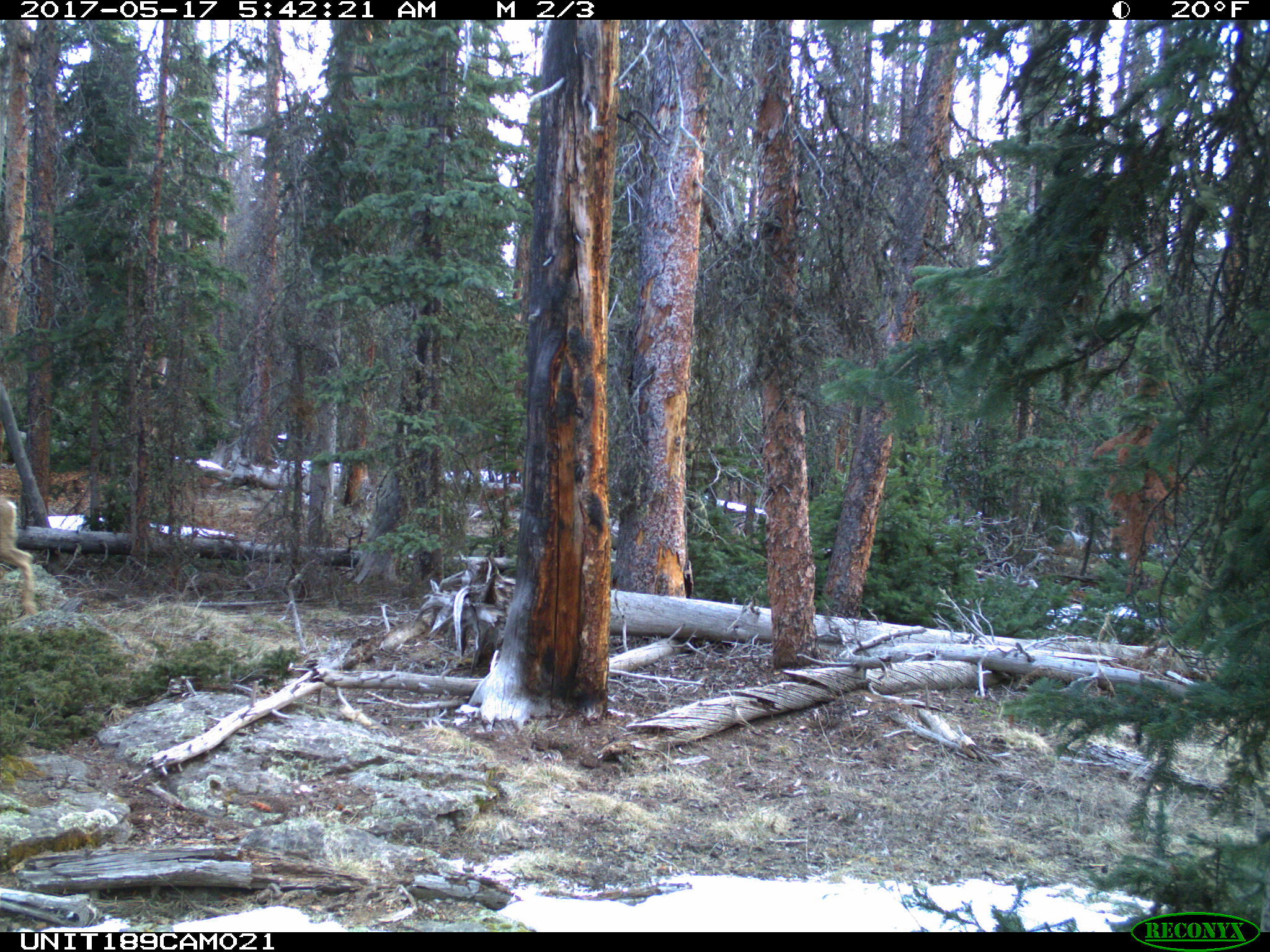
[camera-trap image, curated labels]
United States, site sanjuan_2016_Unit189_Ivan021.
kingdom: Animalia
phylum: Chordata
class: Mammalia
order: Artiodactyla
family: Cervidae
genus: Odocoileus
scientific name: Odocoileus hemionus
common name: mule deer